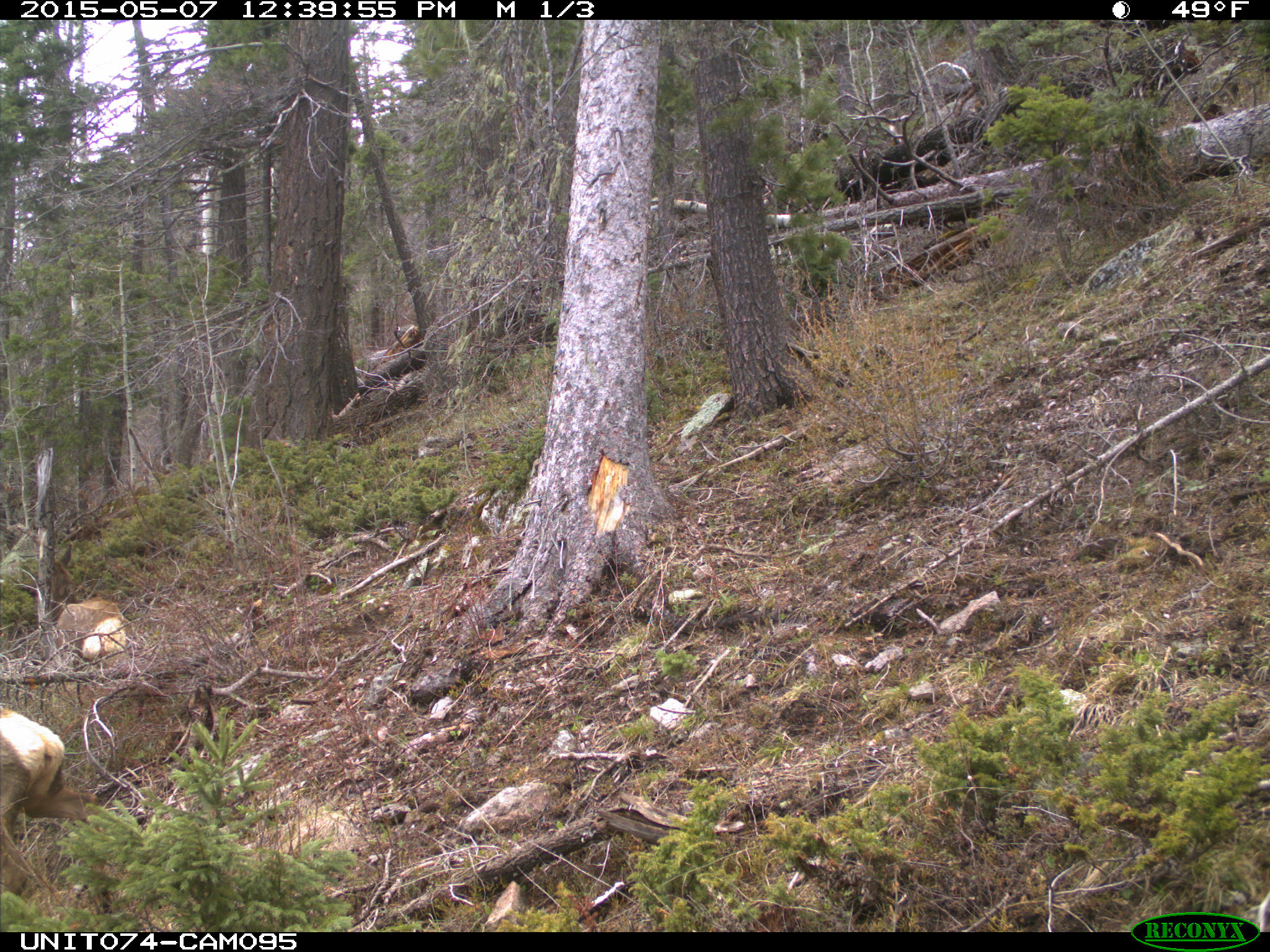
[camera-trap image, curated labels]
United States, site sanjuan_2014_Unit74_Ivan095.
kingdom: Animalia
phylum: Chordata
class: Mammalia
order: Artiodactyla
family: Cervidae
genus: Cervus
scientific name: Cervus elaphus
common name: red deer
Cervus elaphus (red deer).